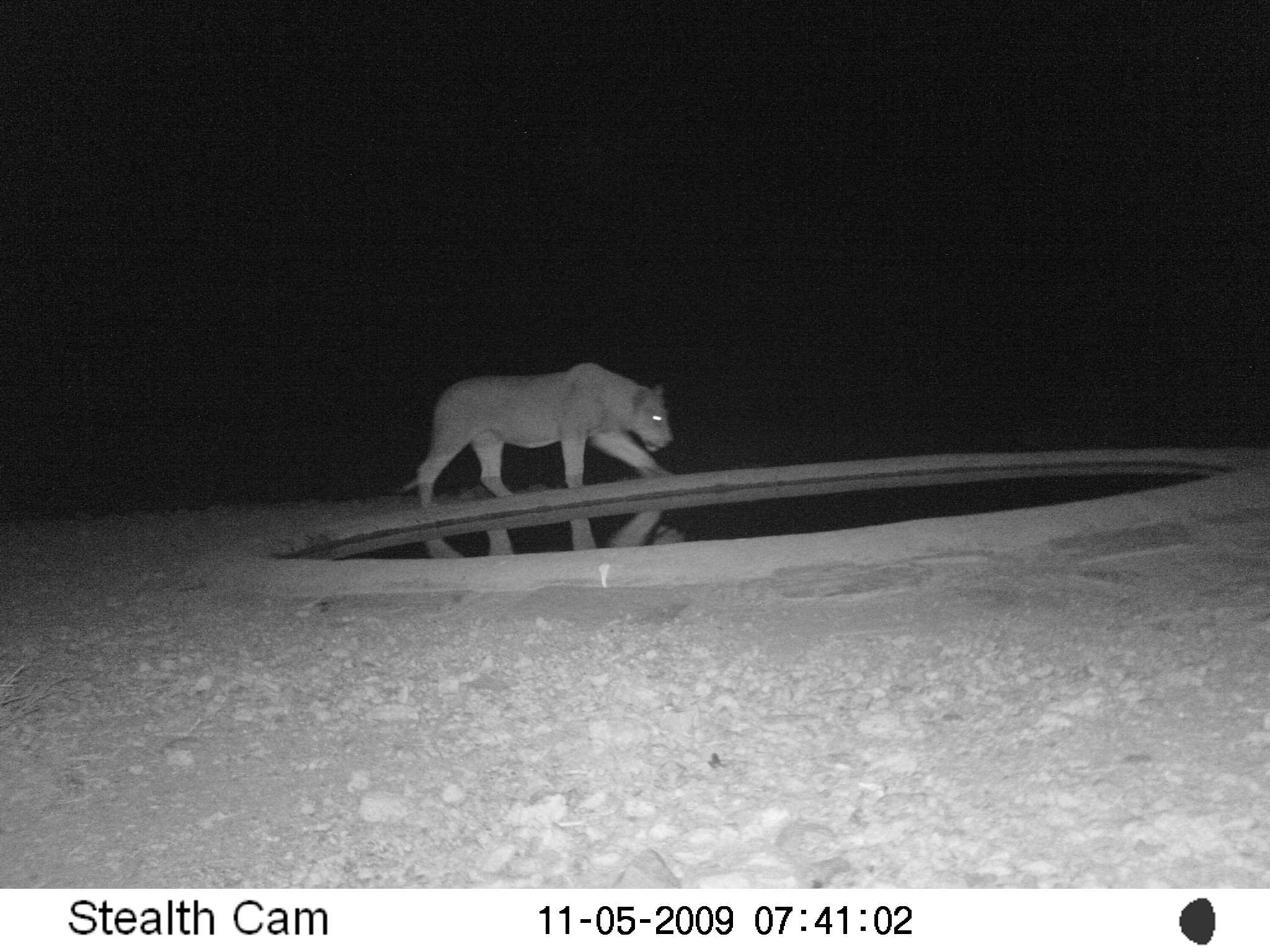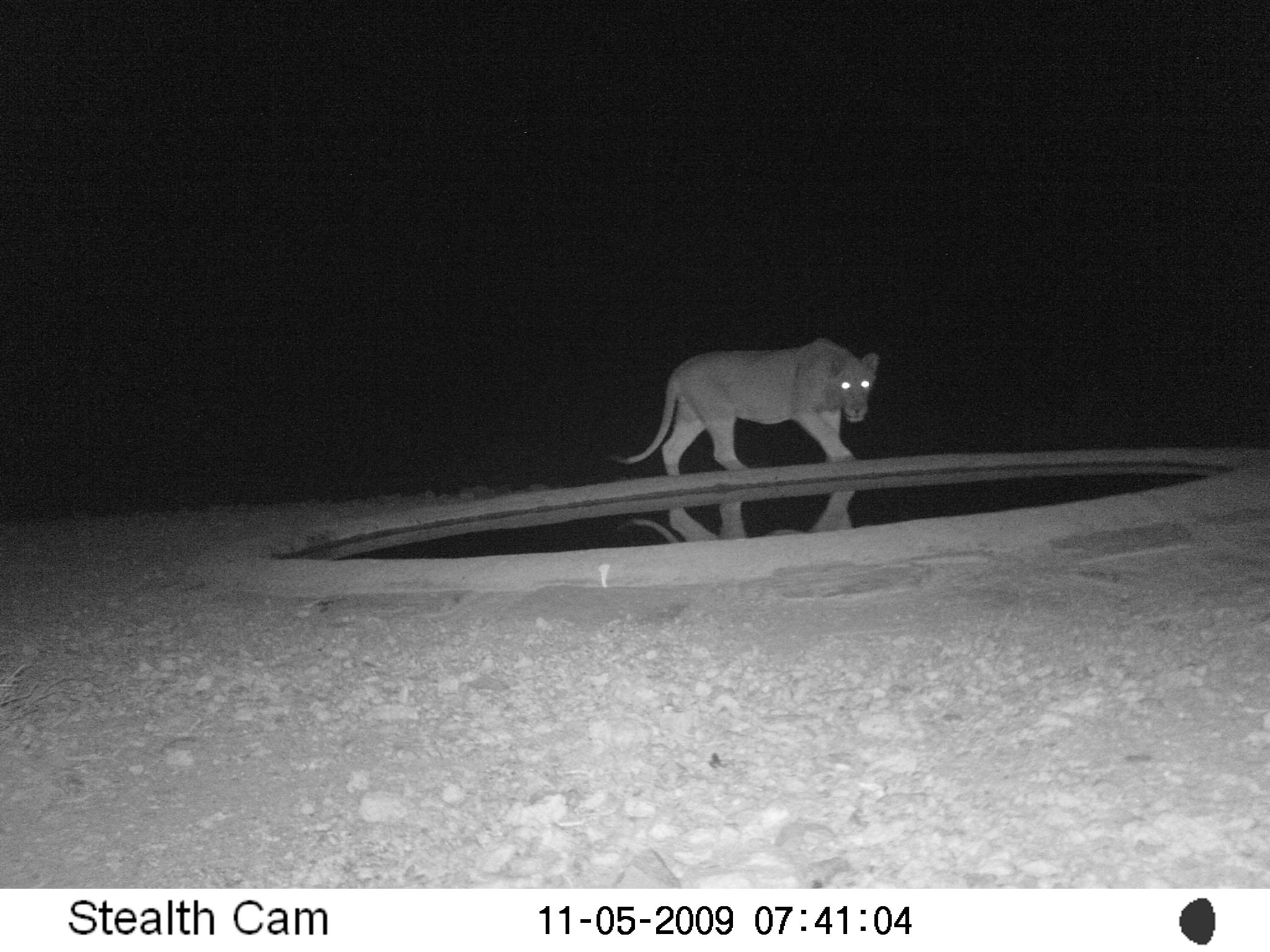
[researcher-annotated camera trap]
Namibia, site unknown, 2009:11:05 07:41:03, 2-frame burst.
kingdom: Animalia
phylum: Chordata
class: Mammalia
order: Carnivora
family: Felidae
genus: Panthera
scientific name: Panthera leo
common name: lion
Panthera leo (lion).